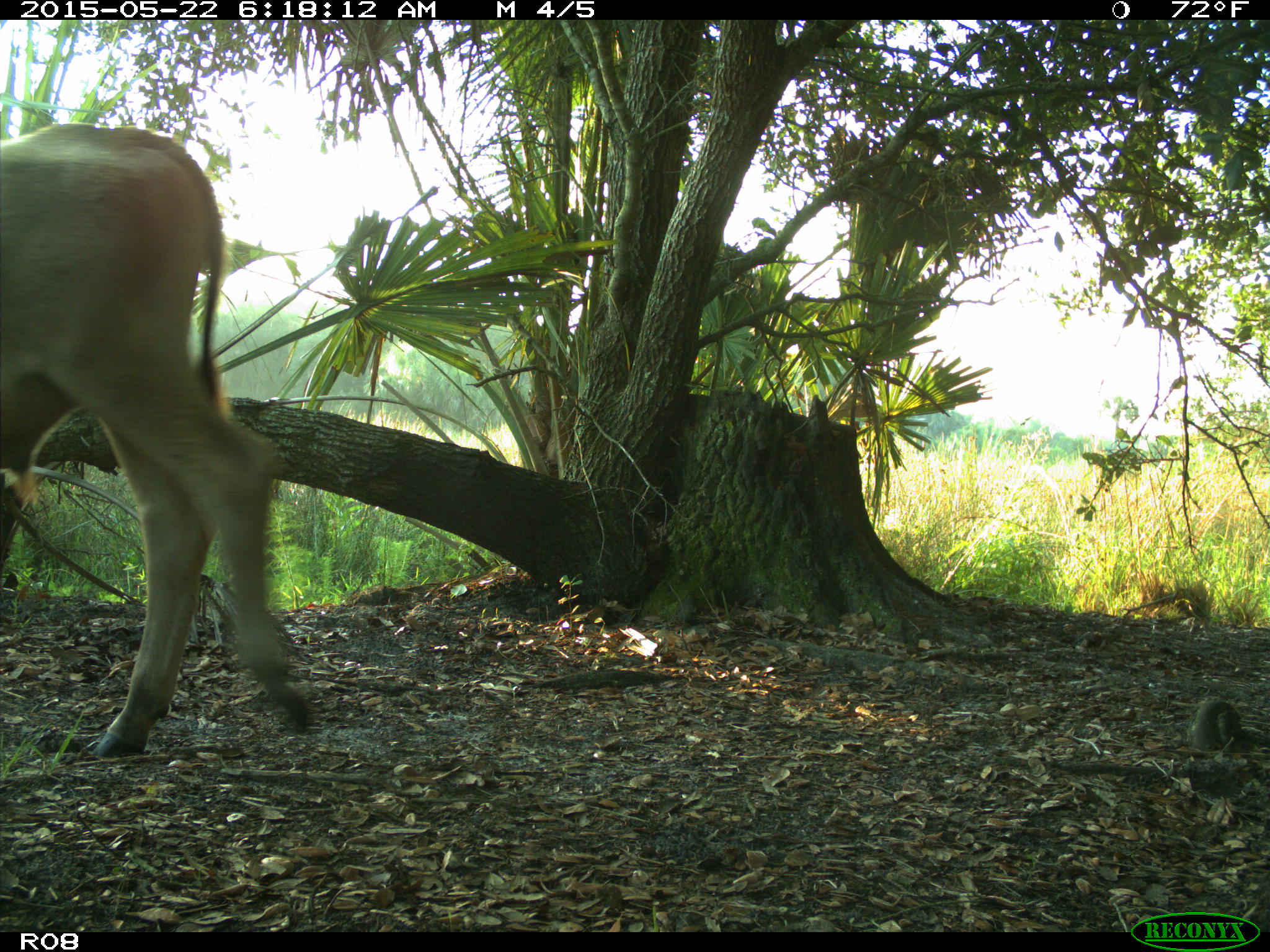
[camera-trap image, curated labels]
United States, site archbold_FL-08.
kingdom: Animalia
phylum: Chordata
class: Mammalia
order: Artiodactyla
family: Bovidae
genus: Bos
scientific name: Bos taurus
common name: domestic cow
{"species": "Bos taurus (domestic cow)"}